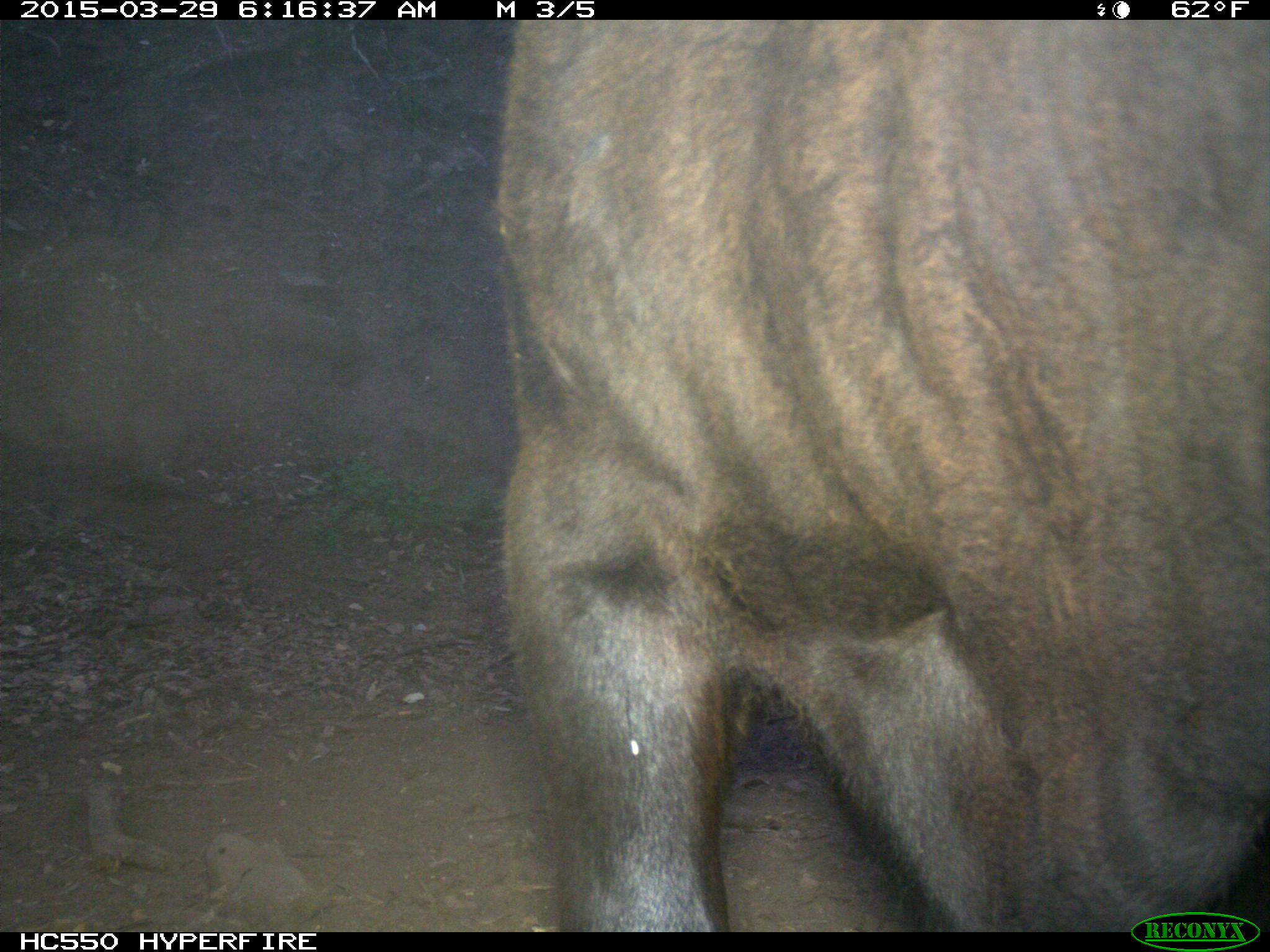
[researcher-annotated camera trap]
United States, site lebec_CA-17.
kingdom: Animalia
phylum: Chordata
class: Mammalia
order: Artiodactyla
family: Bovidae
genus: Bos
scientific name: Bos taurus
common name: domestic cow